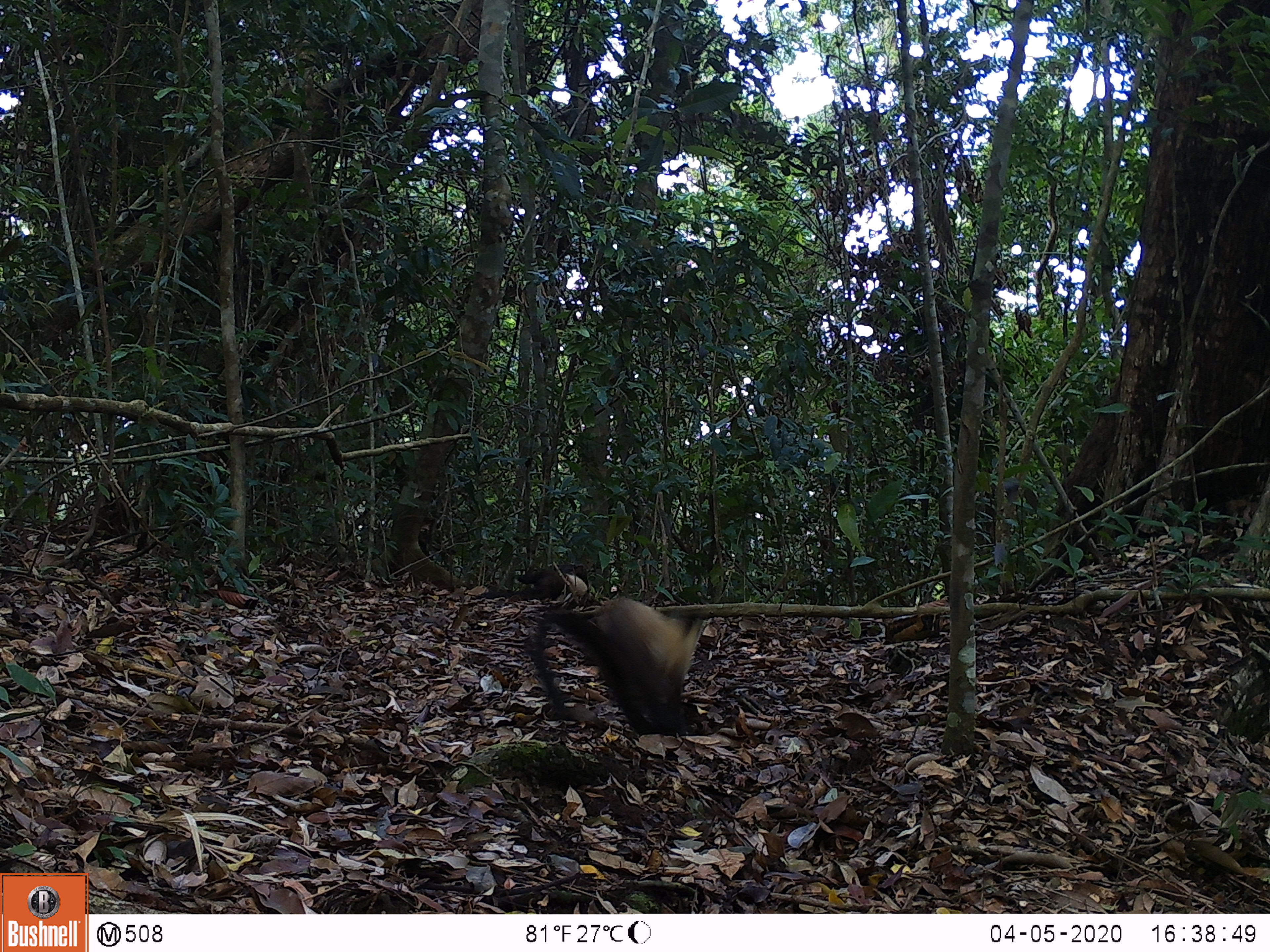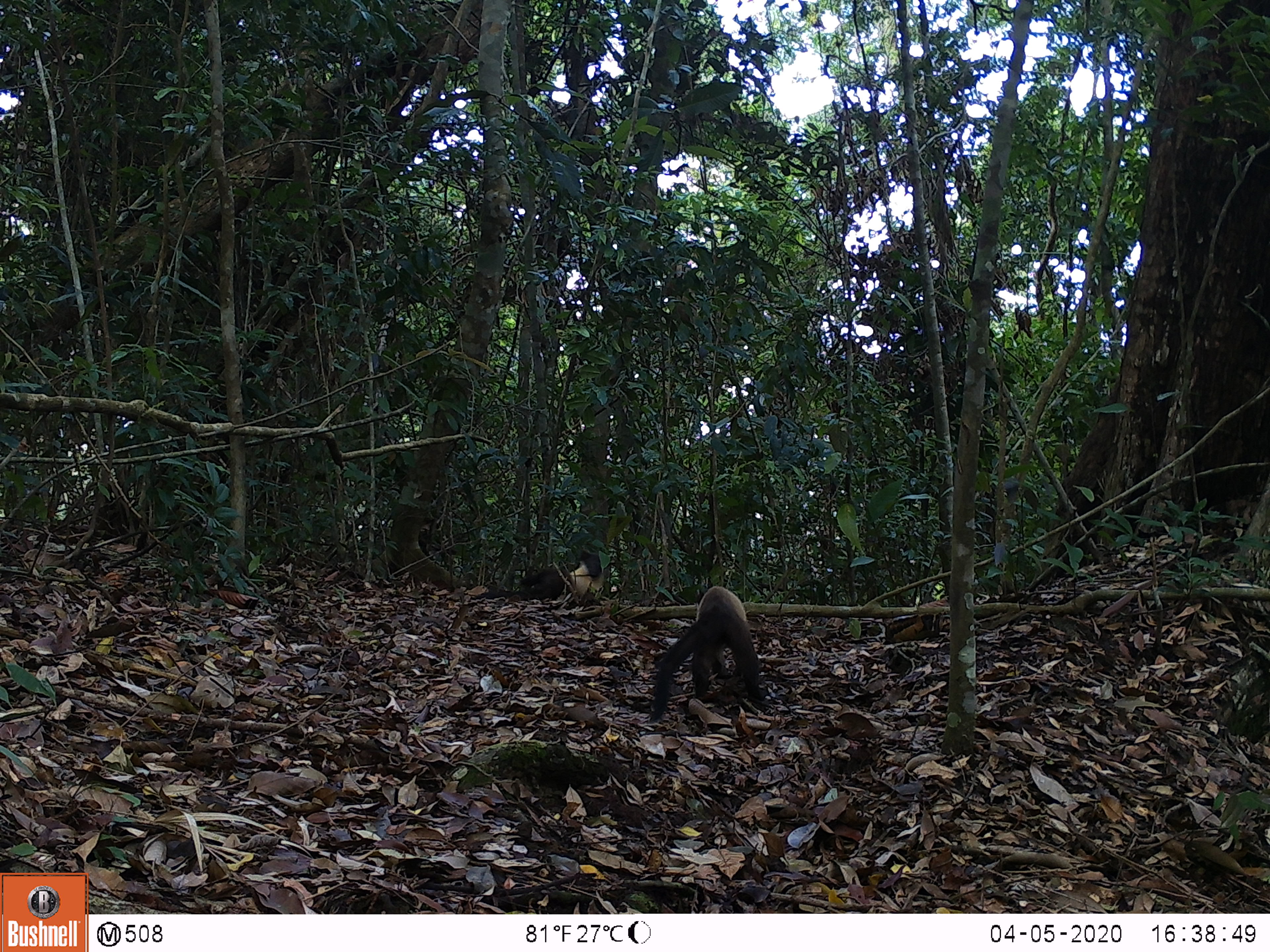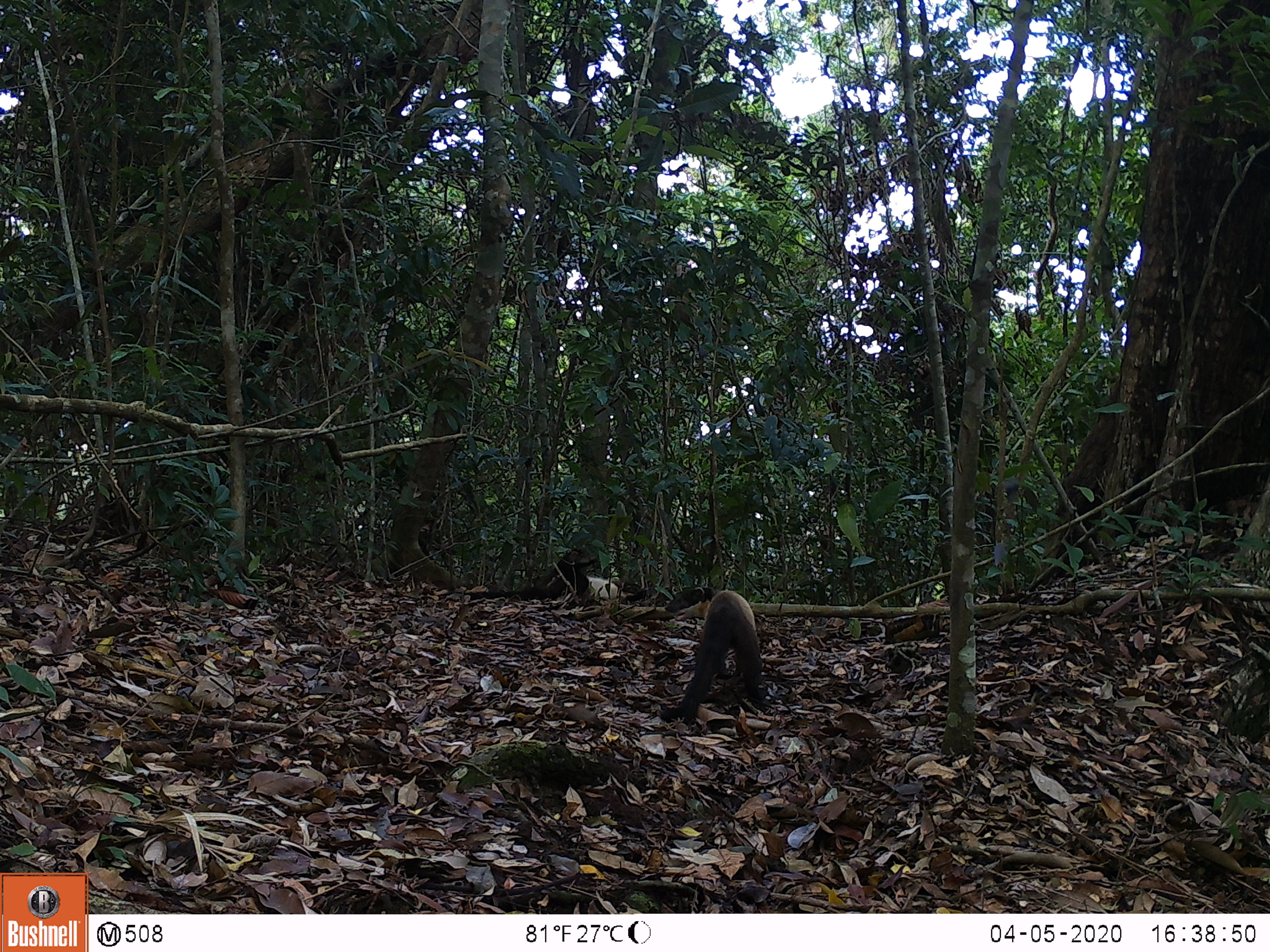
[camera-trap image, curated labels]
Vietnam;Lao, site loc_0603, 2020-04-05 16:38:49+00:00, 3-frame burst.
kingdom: Animalia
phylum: Chordata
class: Mammalia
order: Carnivora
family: Mustelidae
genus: Martes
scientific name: Martes flavigula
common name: yellow-throated marten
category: yellow throated marten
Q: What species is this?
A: Yellow throated marten (yellow-throated marten) (Martes flavigula).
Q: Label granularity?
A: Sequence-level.